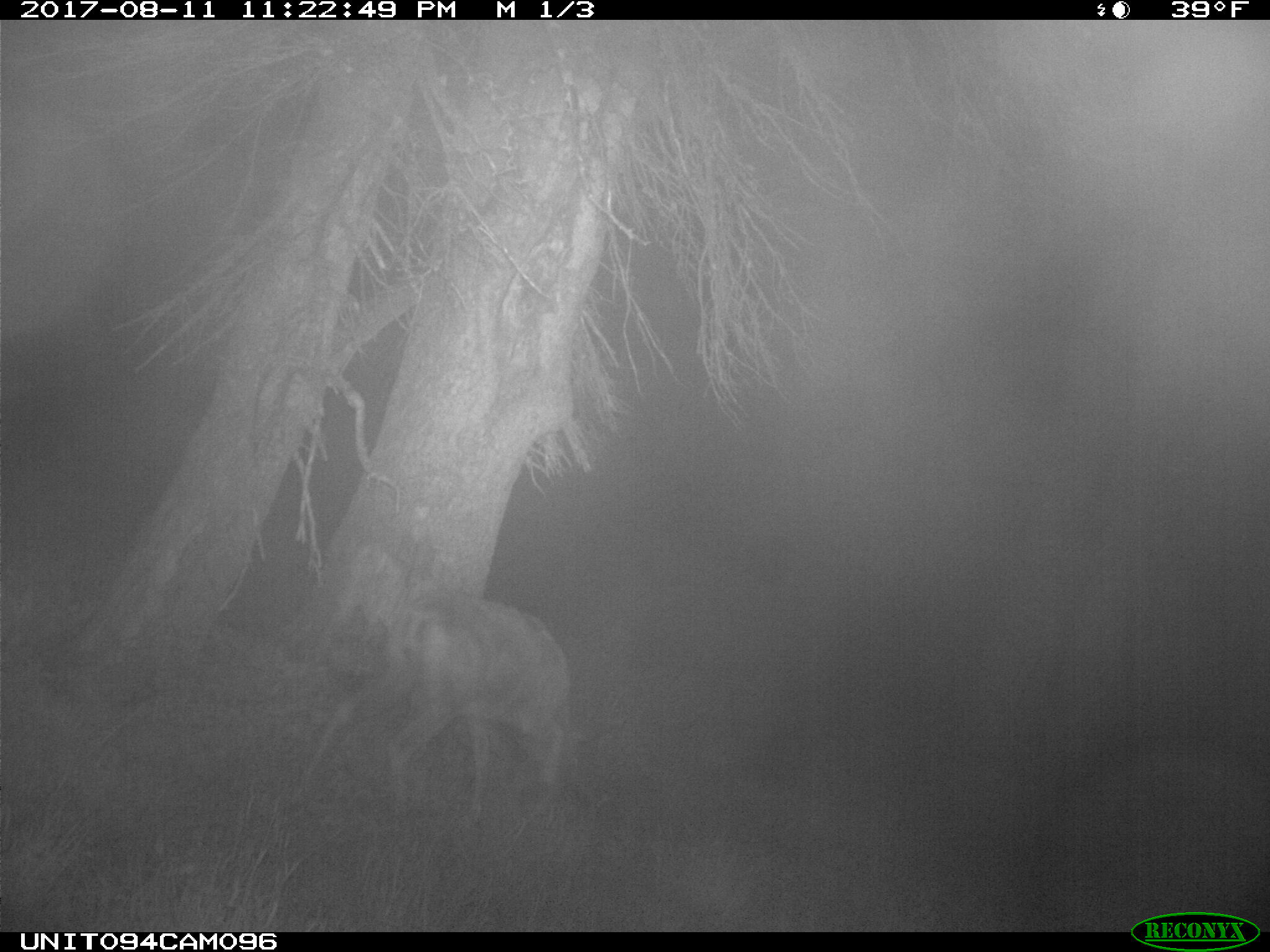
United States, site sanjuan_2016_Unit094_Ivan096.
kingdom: Animalia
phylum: Chordata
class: Mammalia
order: Artiodactyla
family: Cervidae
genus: Odocoileus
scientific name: Odocoileus hemionus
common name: mule deer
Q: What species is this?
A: Odocoileus hemionus (mule deer).